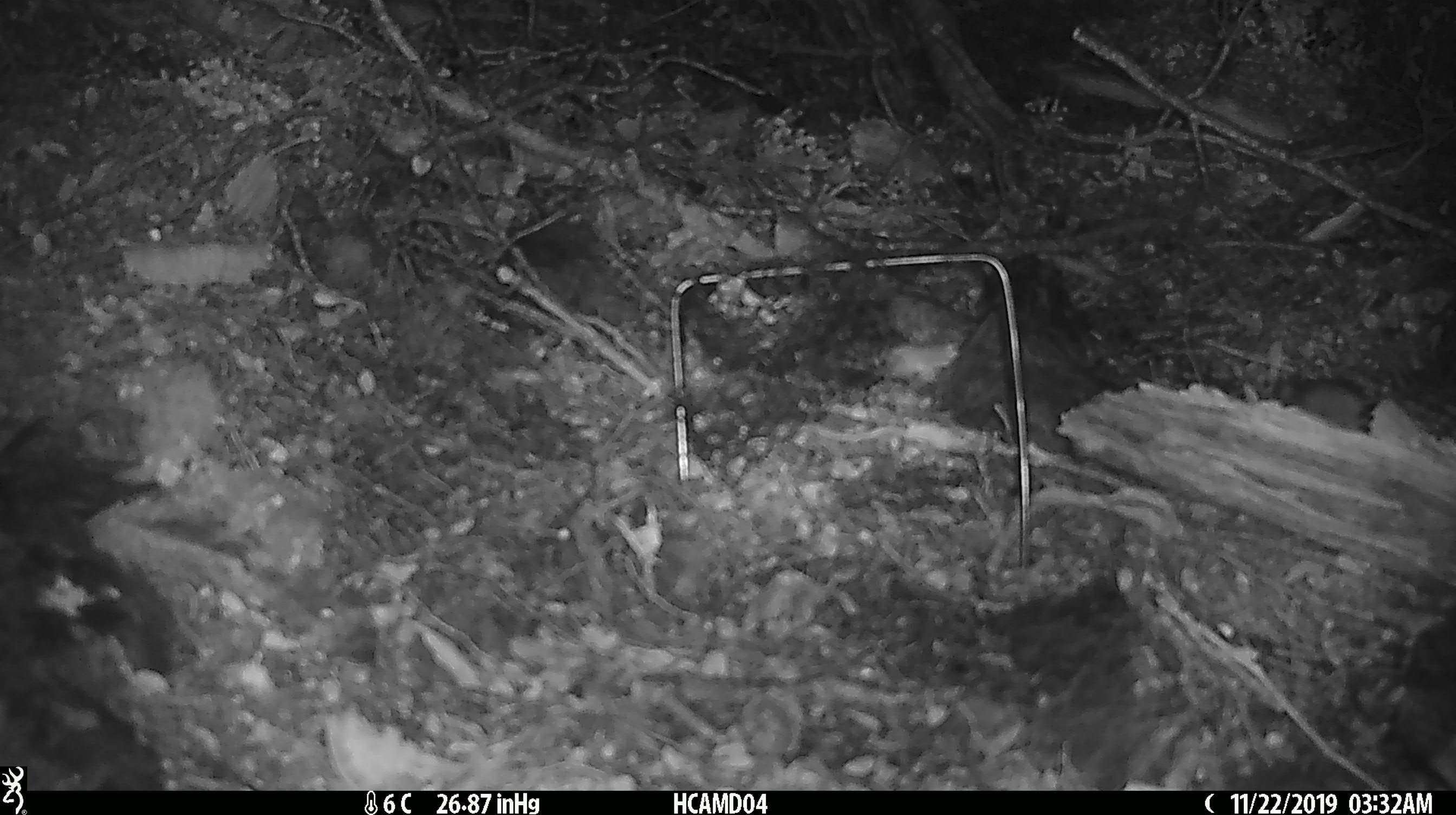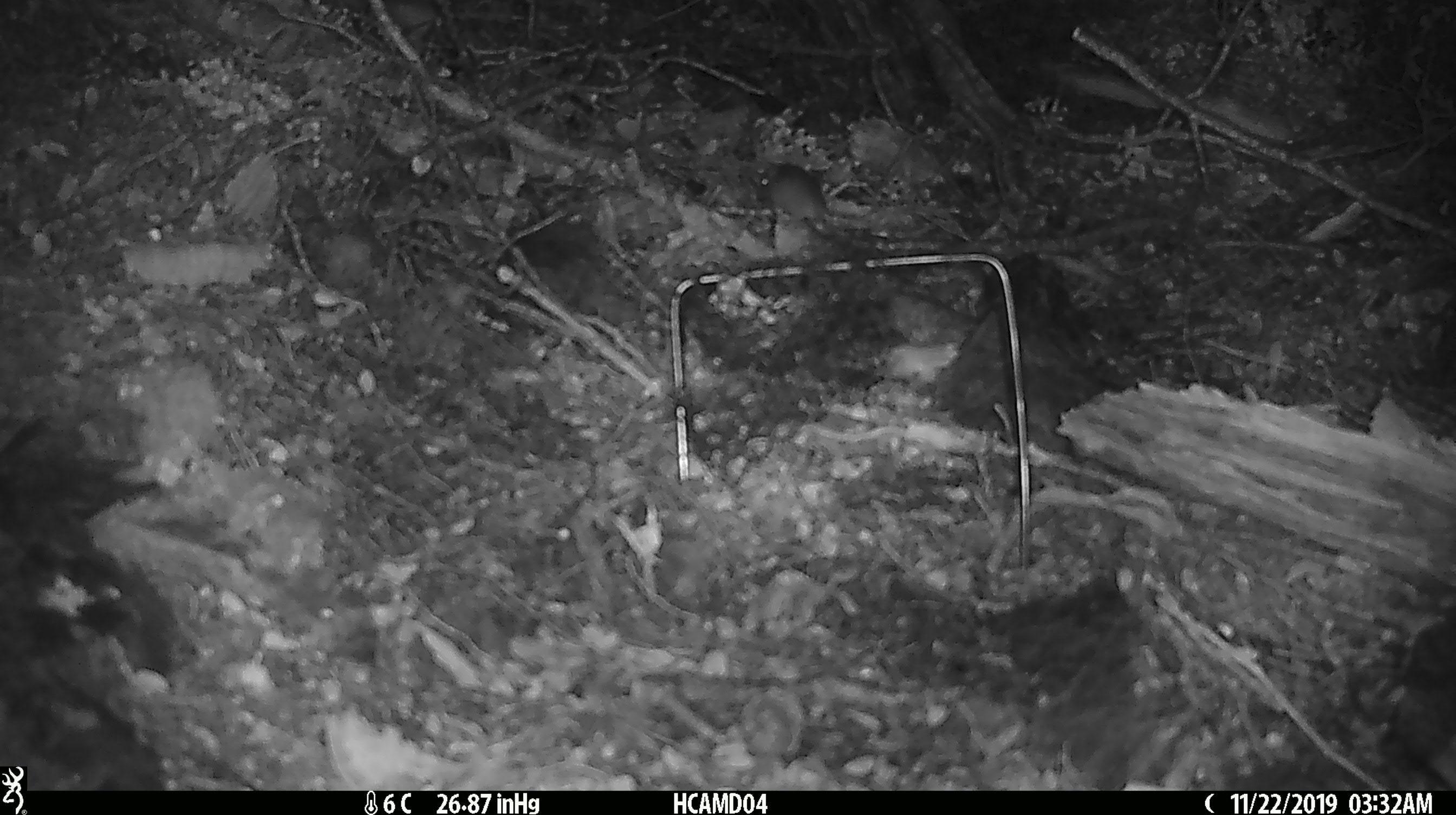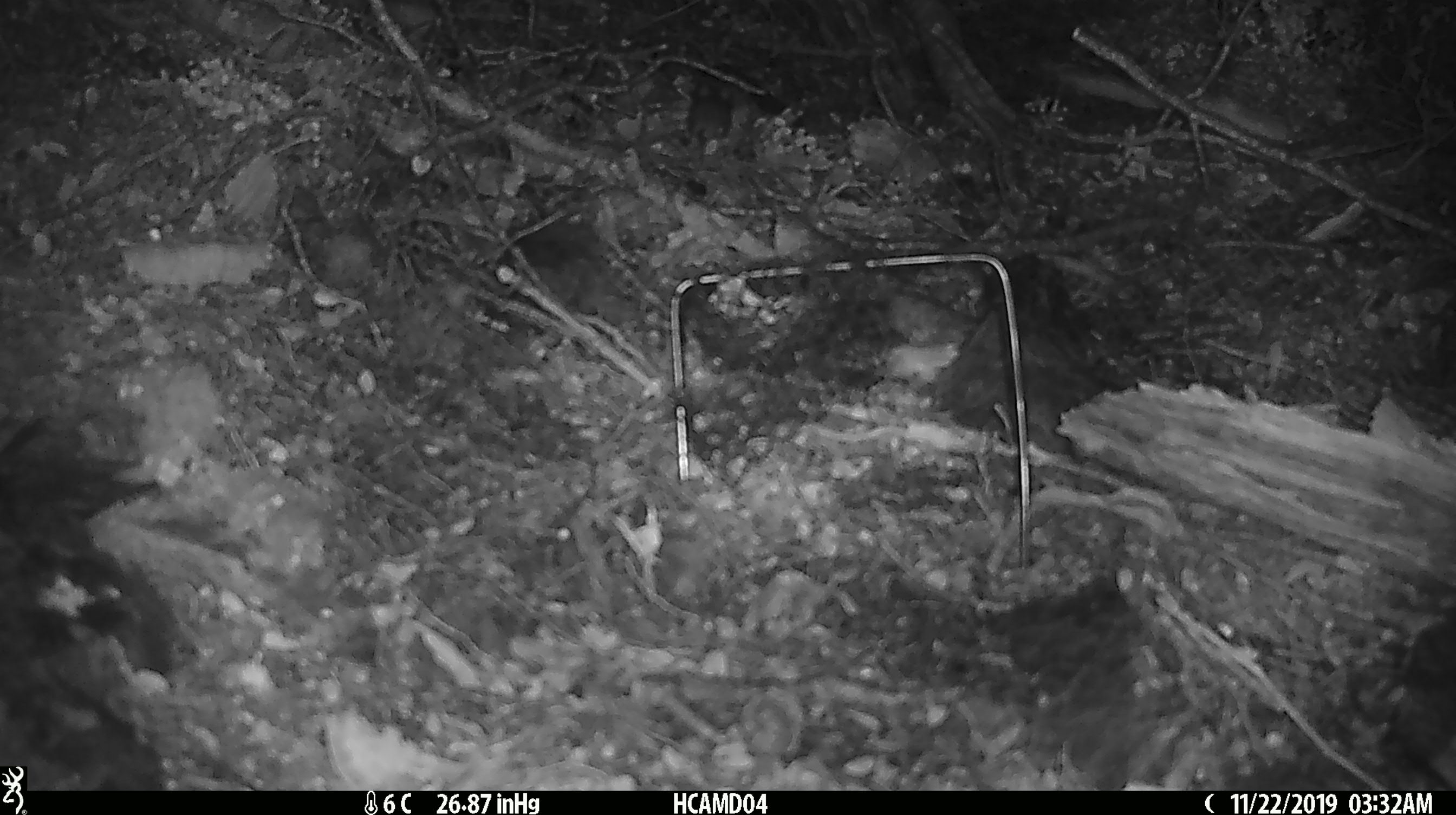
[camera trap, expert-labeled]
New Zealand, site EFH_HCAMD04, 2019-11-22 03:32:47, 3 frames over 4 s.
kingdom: Animalia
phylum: Chordata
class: Mammalia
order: Rodentia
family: Muridae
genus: Mus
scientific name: Mus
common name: mouse